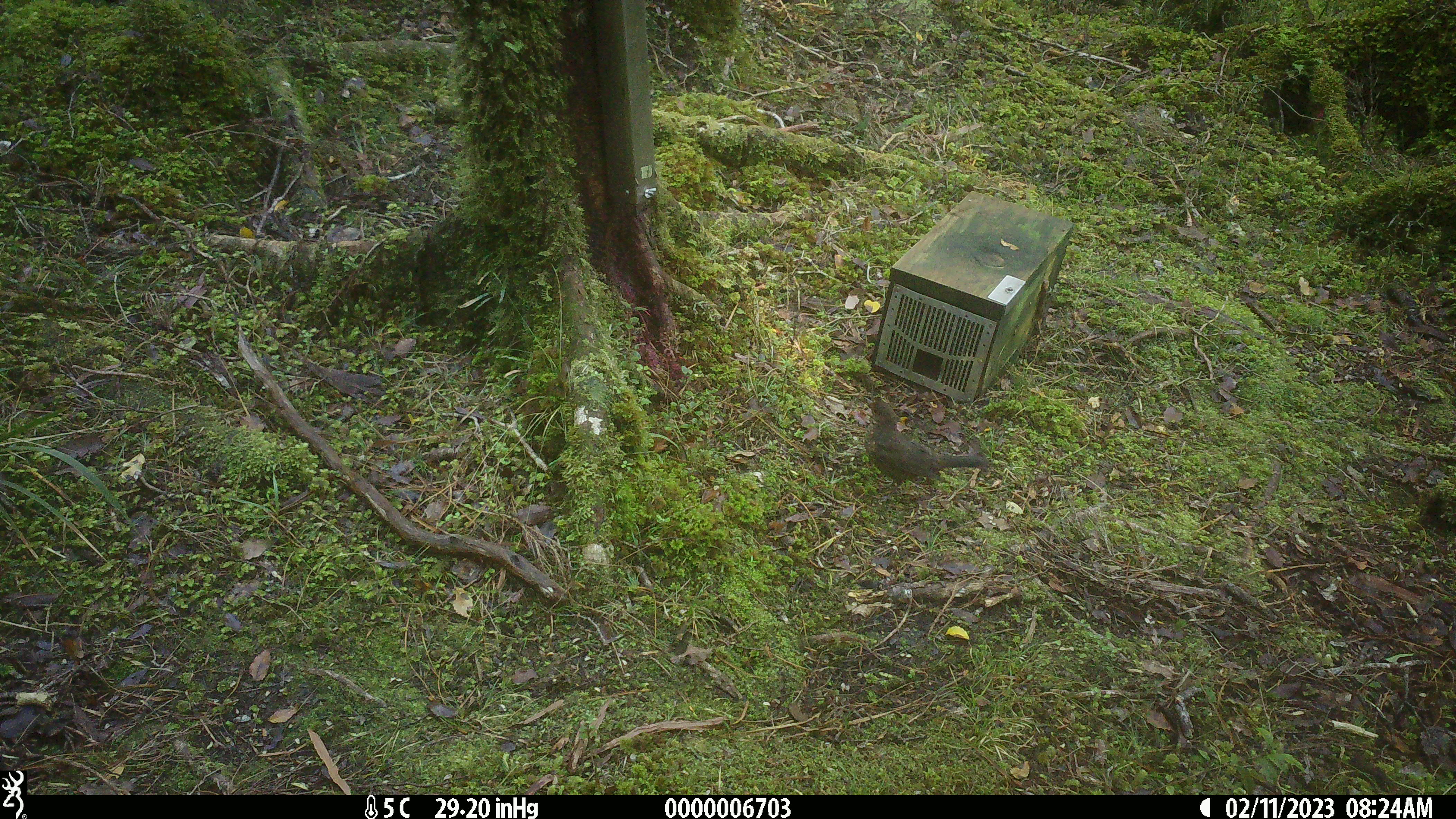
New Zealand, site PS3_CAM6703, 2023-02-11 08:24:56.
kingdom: Animalia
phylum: Chordata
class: Aves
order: Passeriformes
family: Turdidae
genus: Turdus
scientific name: Turdus merula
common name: eurasian blackbird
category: blackbird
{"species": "blackbird (eurasian blackbird) (Turdus merula)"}